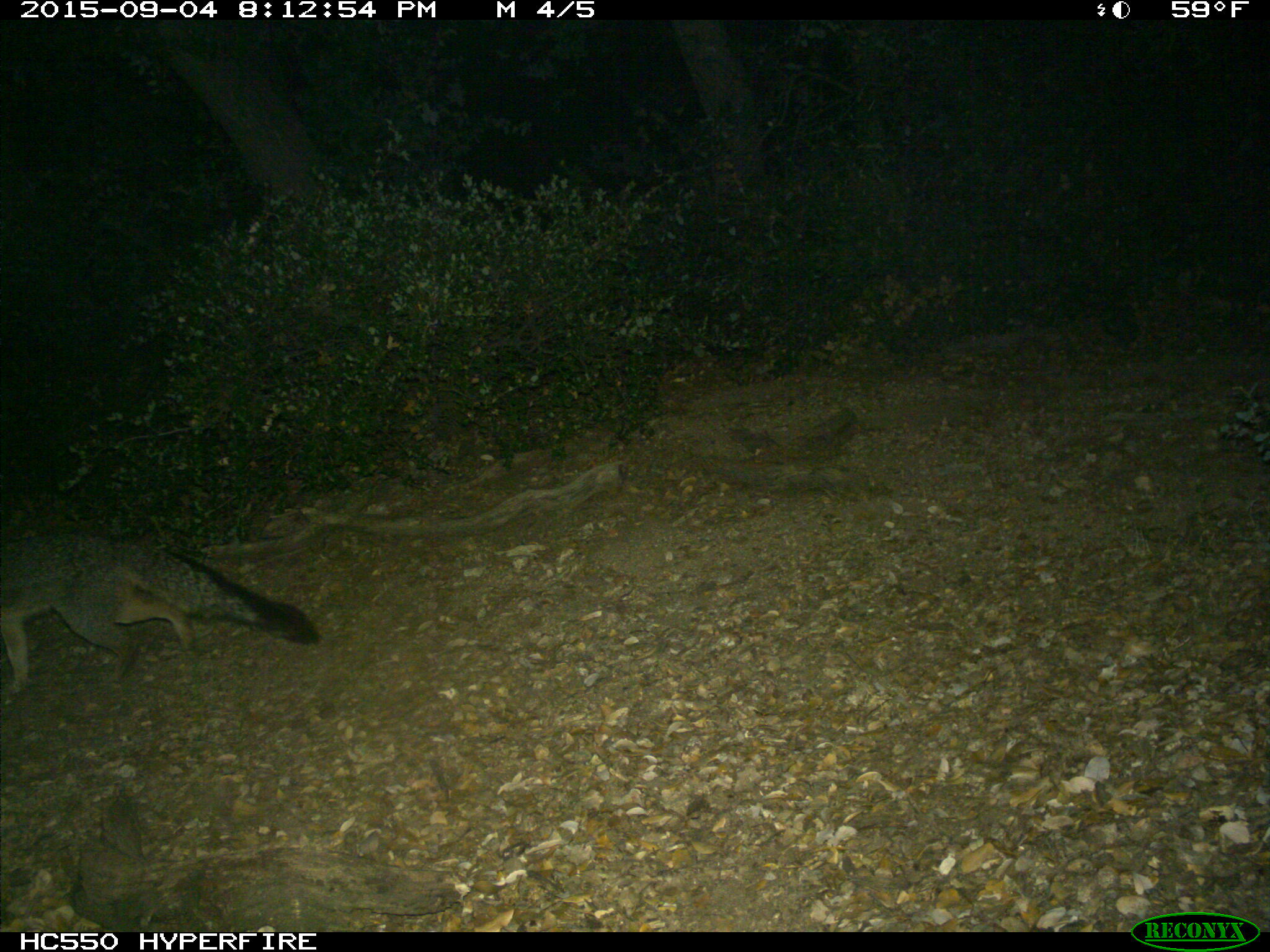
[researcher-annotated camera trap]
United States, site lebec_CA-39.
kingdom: Animalia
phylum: Chordata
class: Mammalia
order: Carnivora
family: Canidae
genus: Urocyon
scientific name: Urocyon cinereoargenteus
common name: gray fox